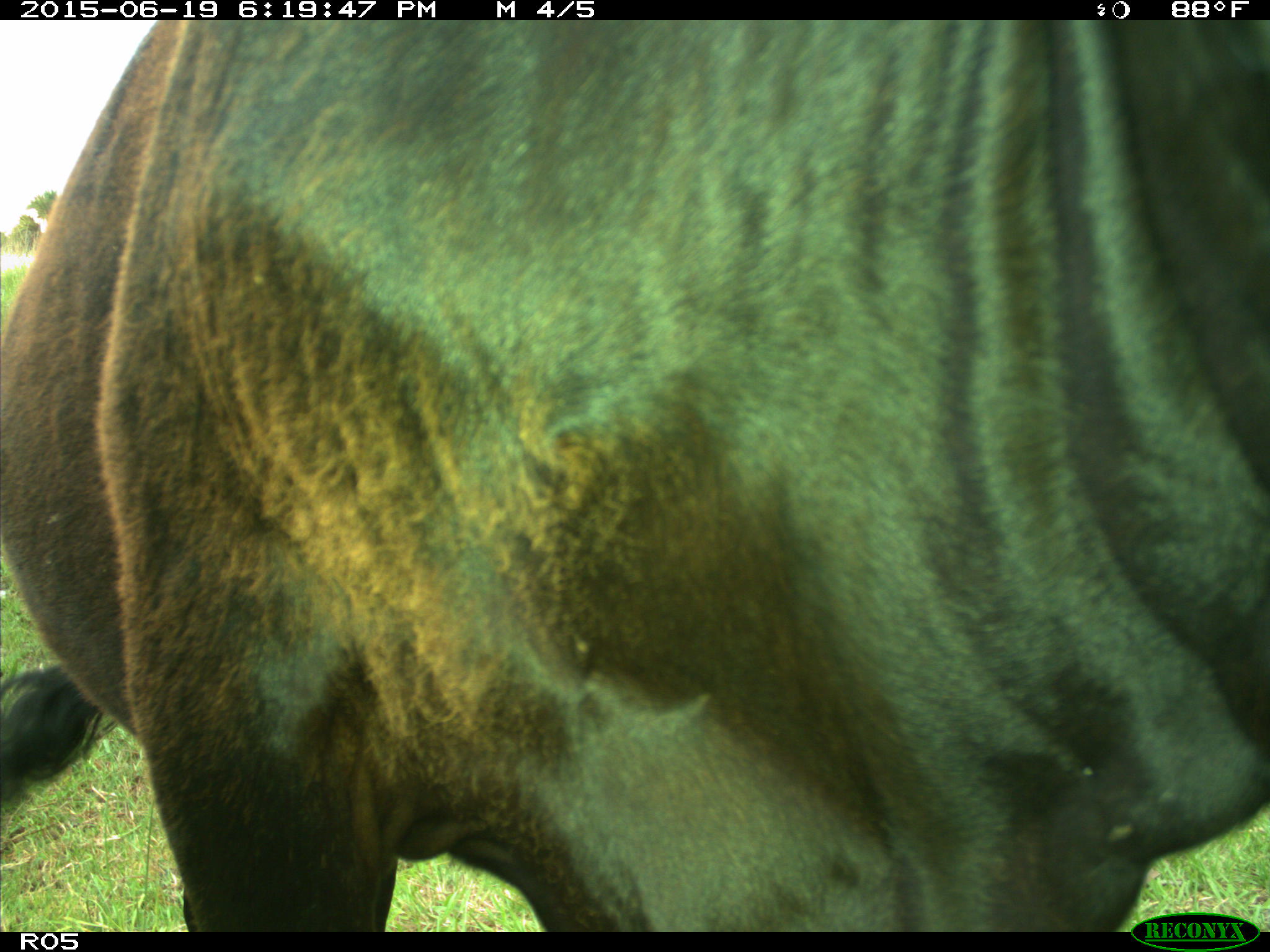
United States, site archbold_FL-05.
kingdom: Animalia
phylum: Chordata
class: Mammalia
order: Artiodactyla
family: Bovidae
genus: Bos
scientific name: Bos taurus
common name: domestic cow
Bos taurus (domestic cow).